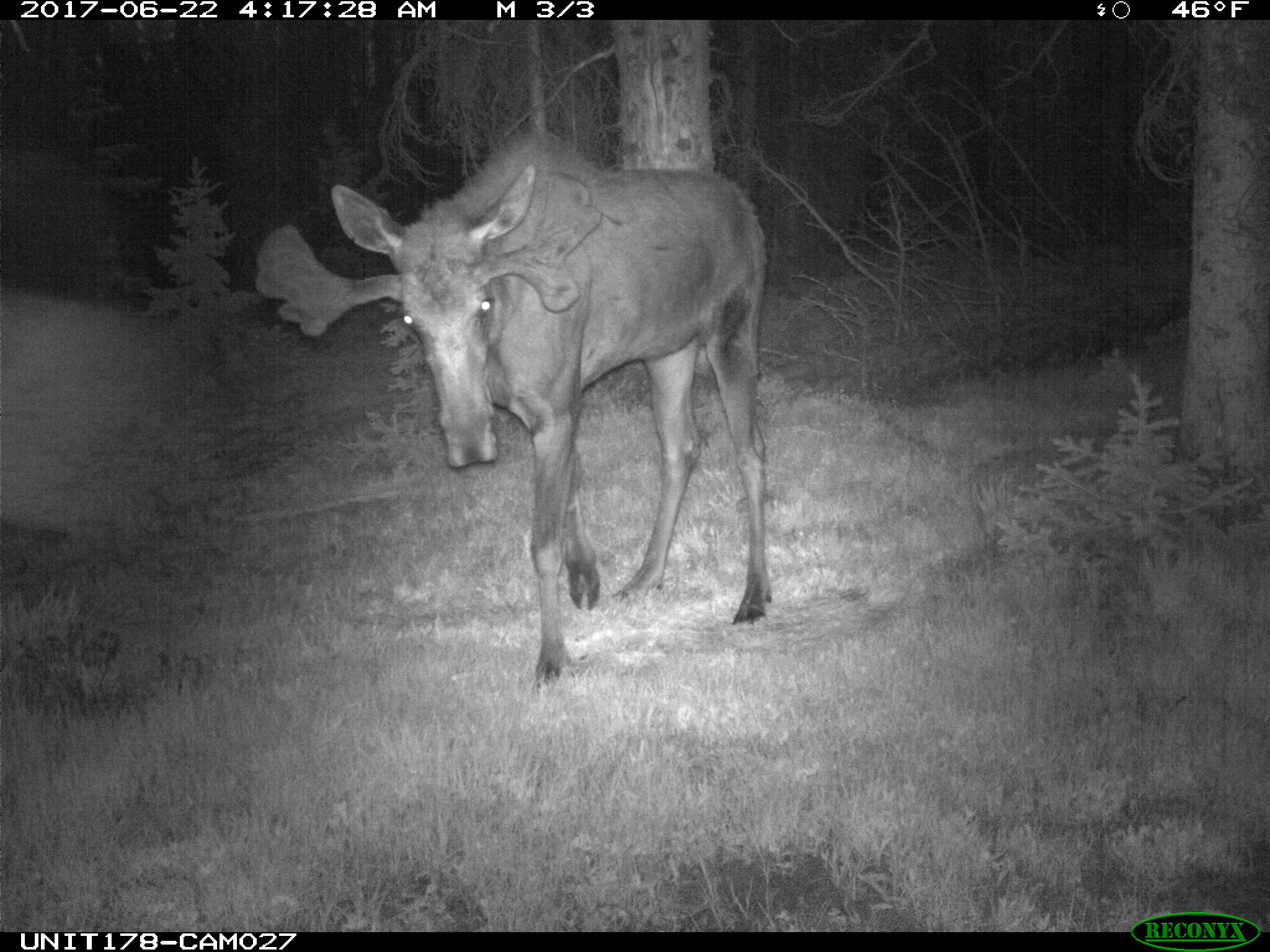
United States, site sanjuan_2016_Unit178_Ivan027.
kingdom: Animalia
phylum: Chordata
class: Mammalia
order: Artiodactyla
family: Cervidae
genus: Alces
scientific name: Alces alces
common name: moose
Alces alces (moose).